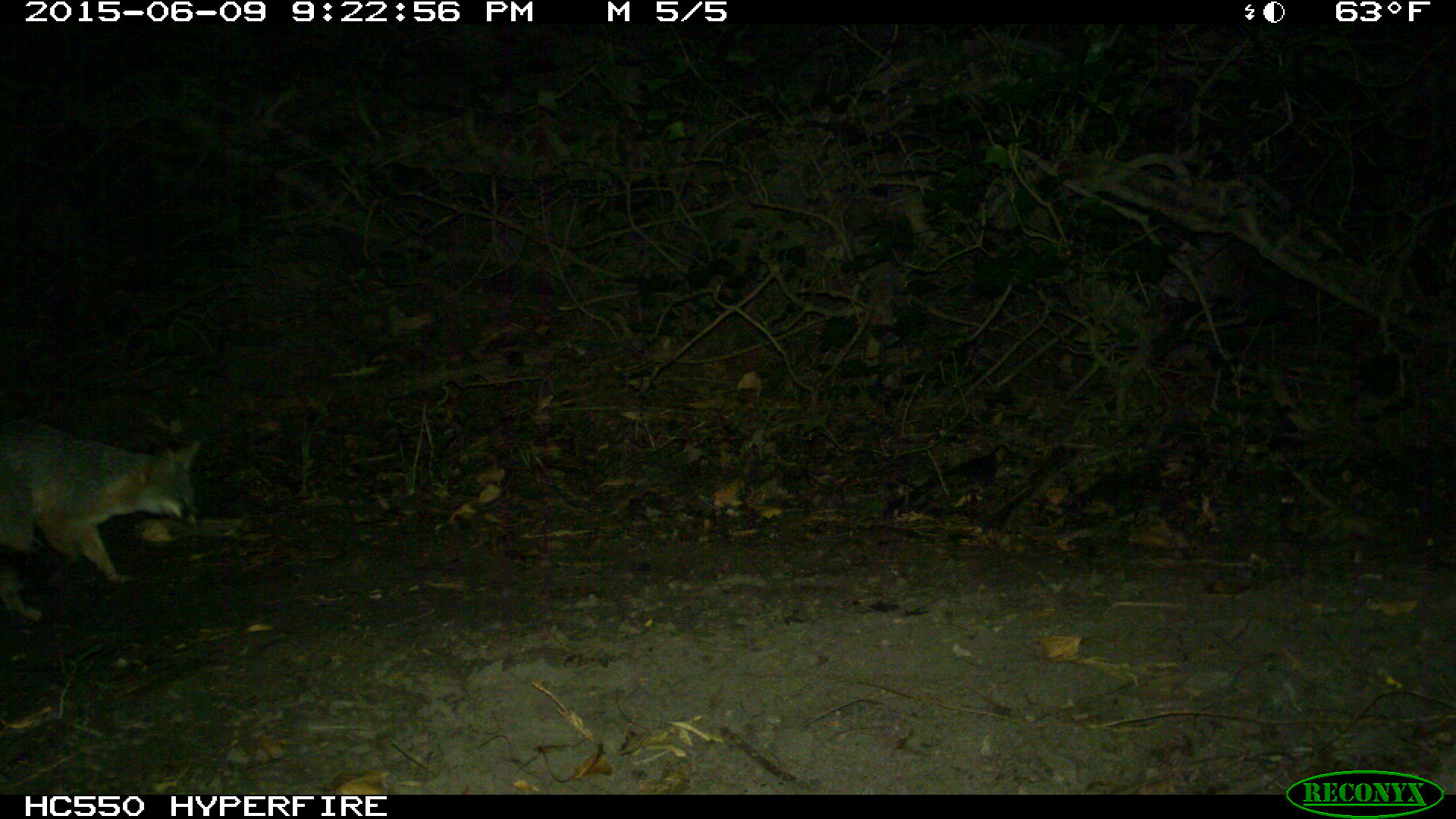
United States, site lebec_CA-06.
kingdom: Animalia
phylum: Chordata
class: Mammalia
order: Carnivora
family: Canidae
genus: Urocyon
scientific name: Urocyon cinereoargenteus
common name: gray fox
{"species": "Urocyon cinereoargenteus (gray fox)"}